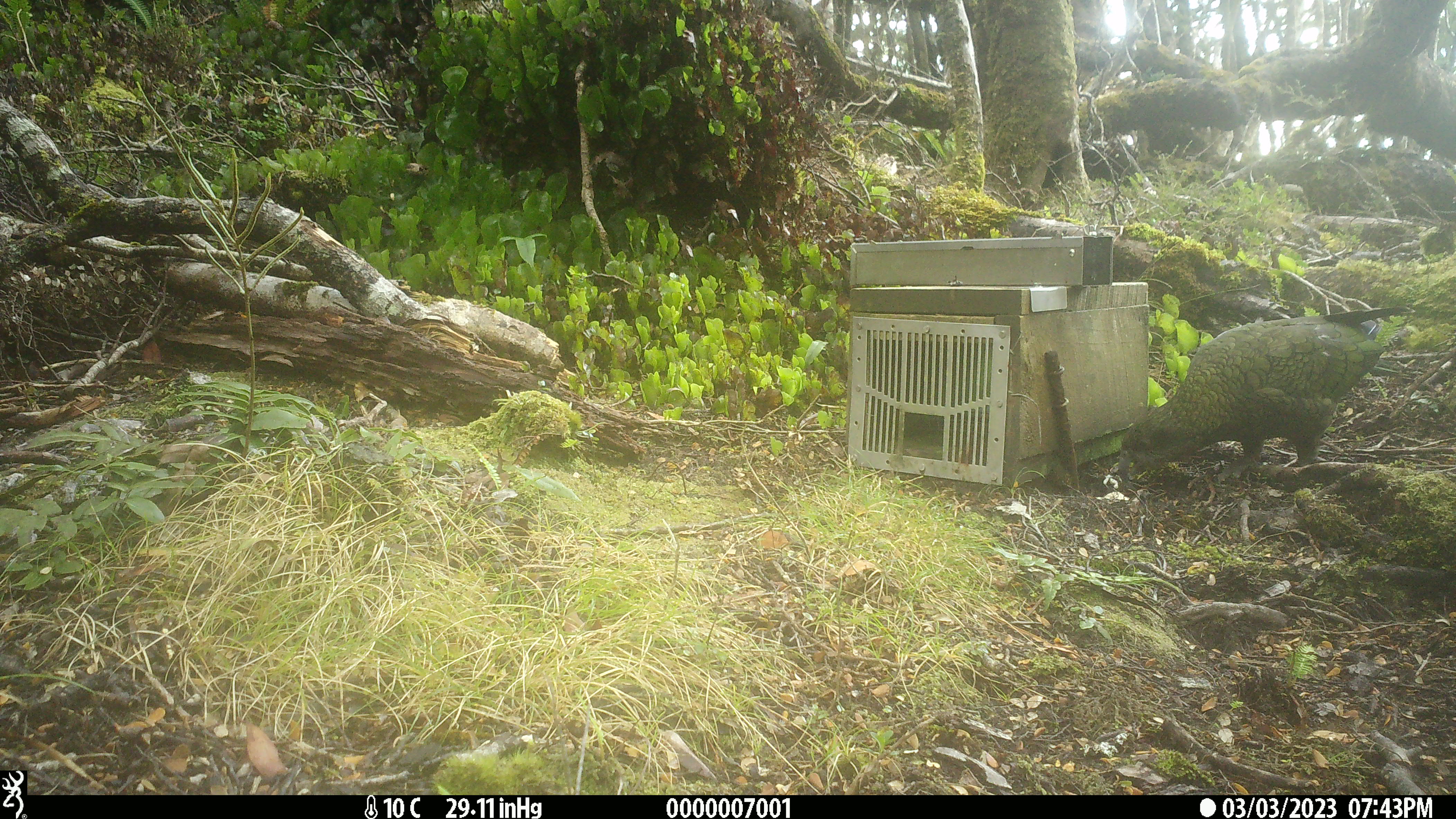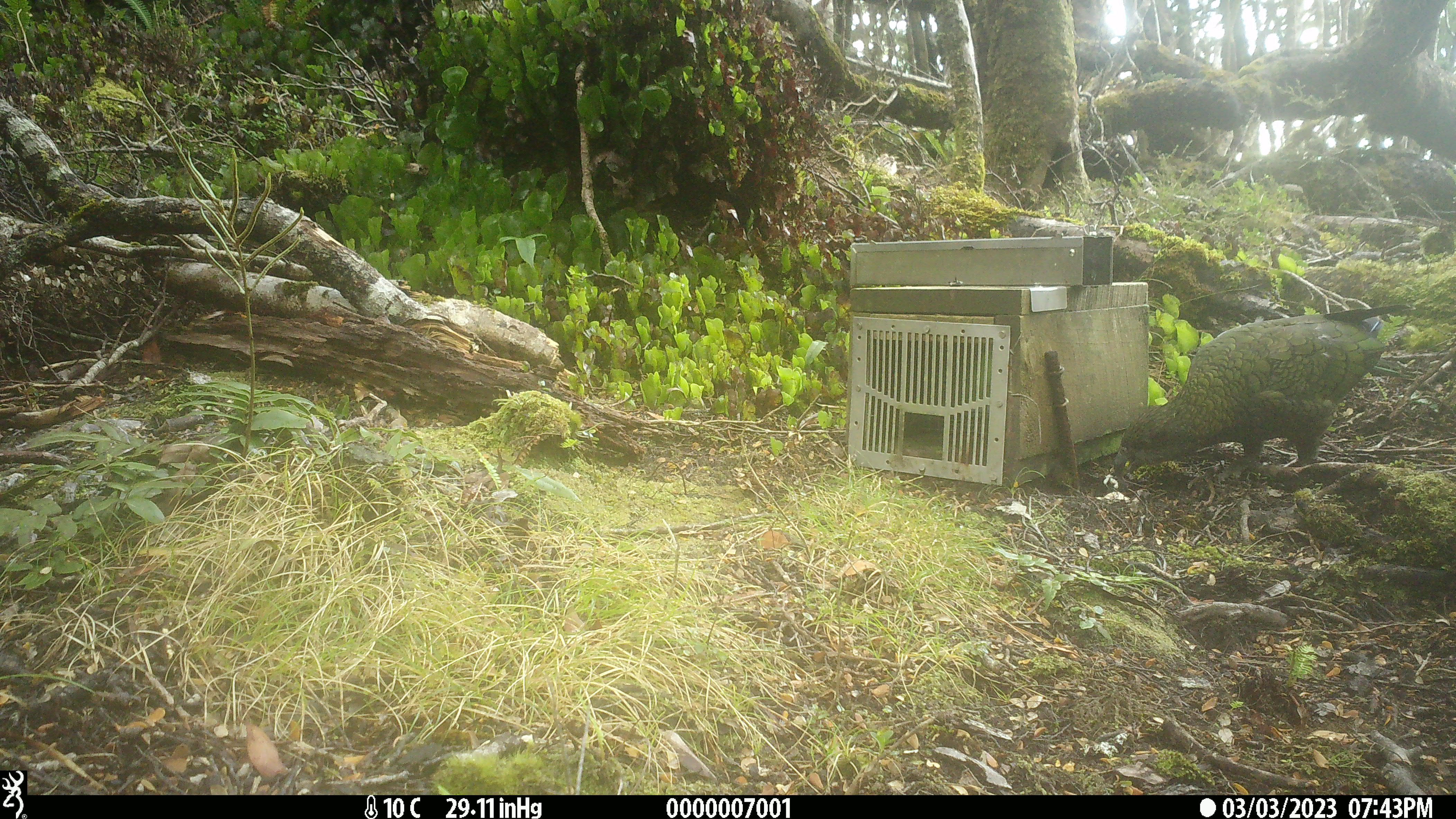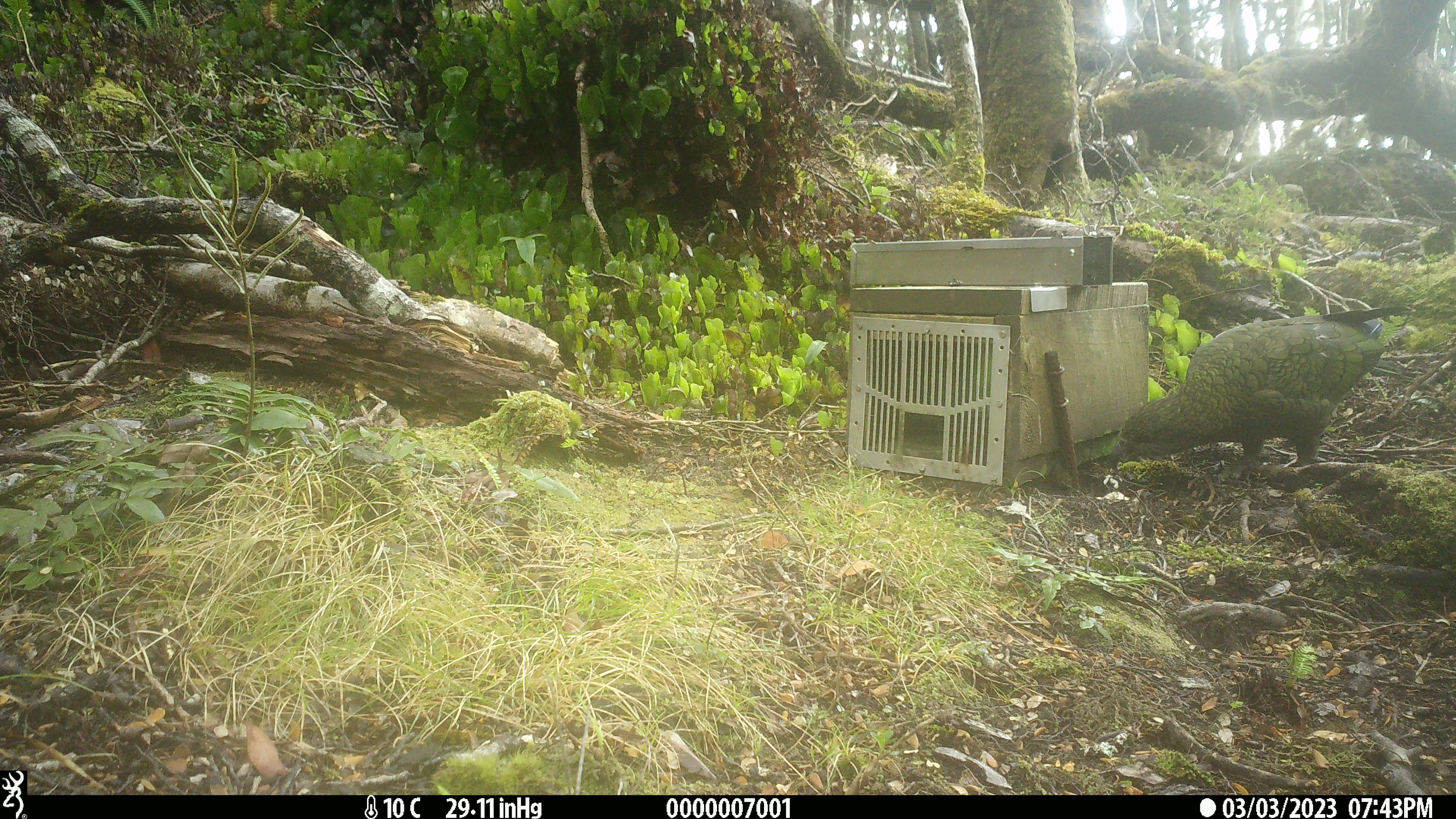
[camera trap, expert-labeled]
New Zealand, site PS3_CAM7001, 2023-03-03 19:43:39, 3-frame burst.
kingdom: Animalia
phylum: Chordata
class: Aves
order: Psittaciformes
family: Strigopidae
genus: Nestor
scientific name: Nestor notabilis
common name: kea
Kea (Nestor notabilis).